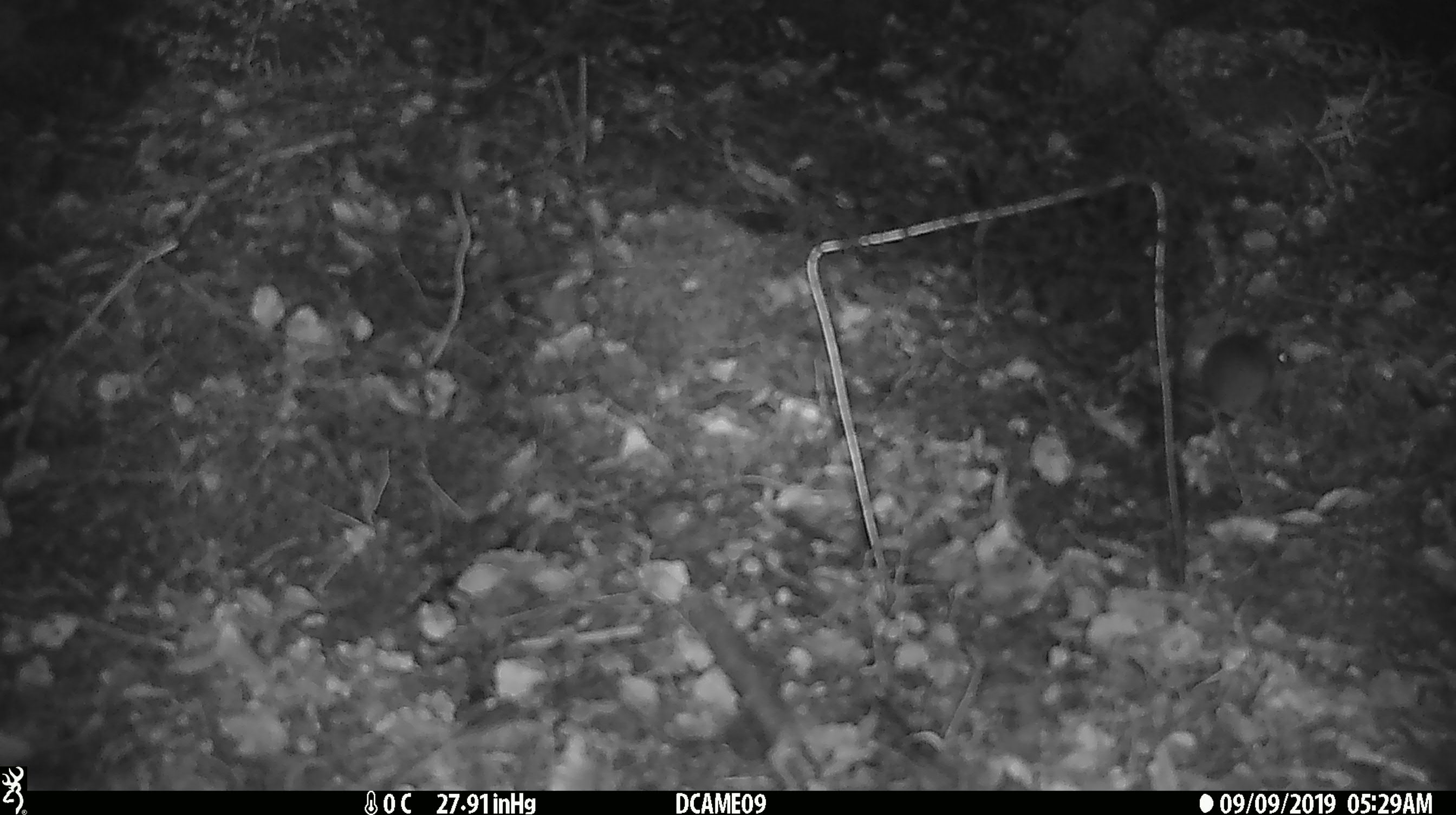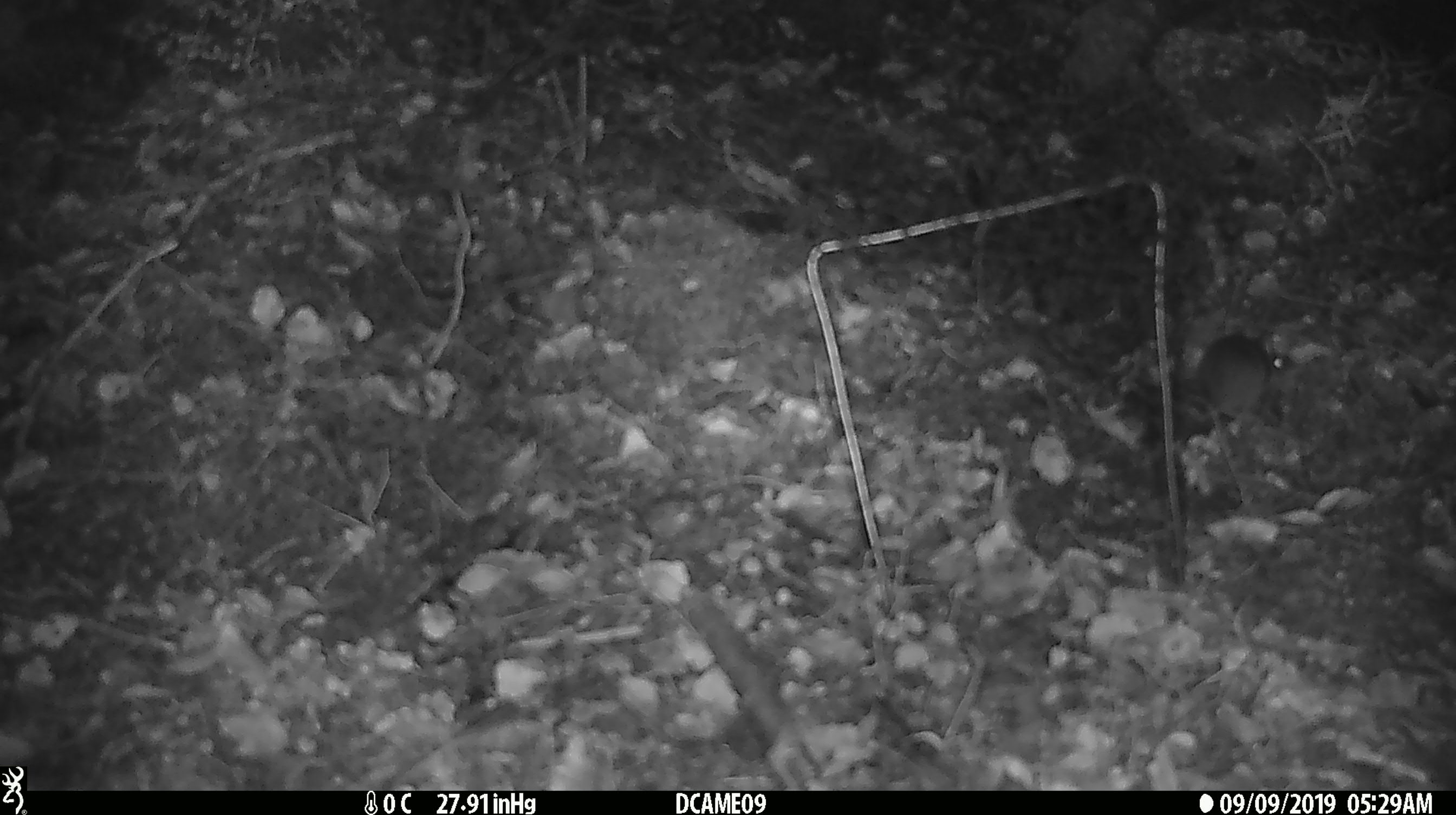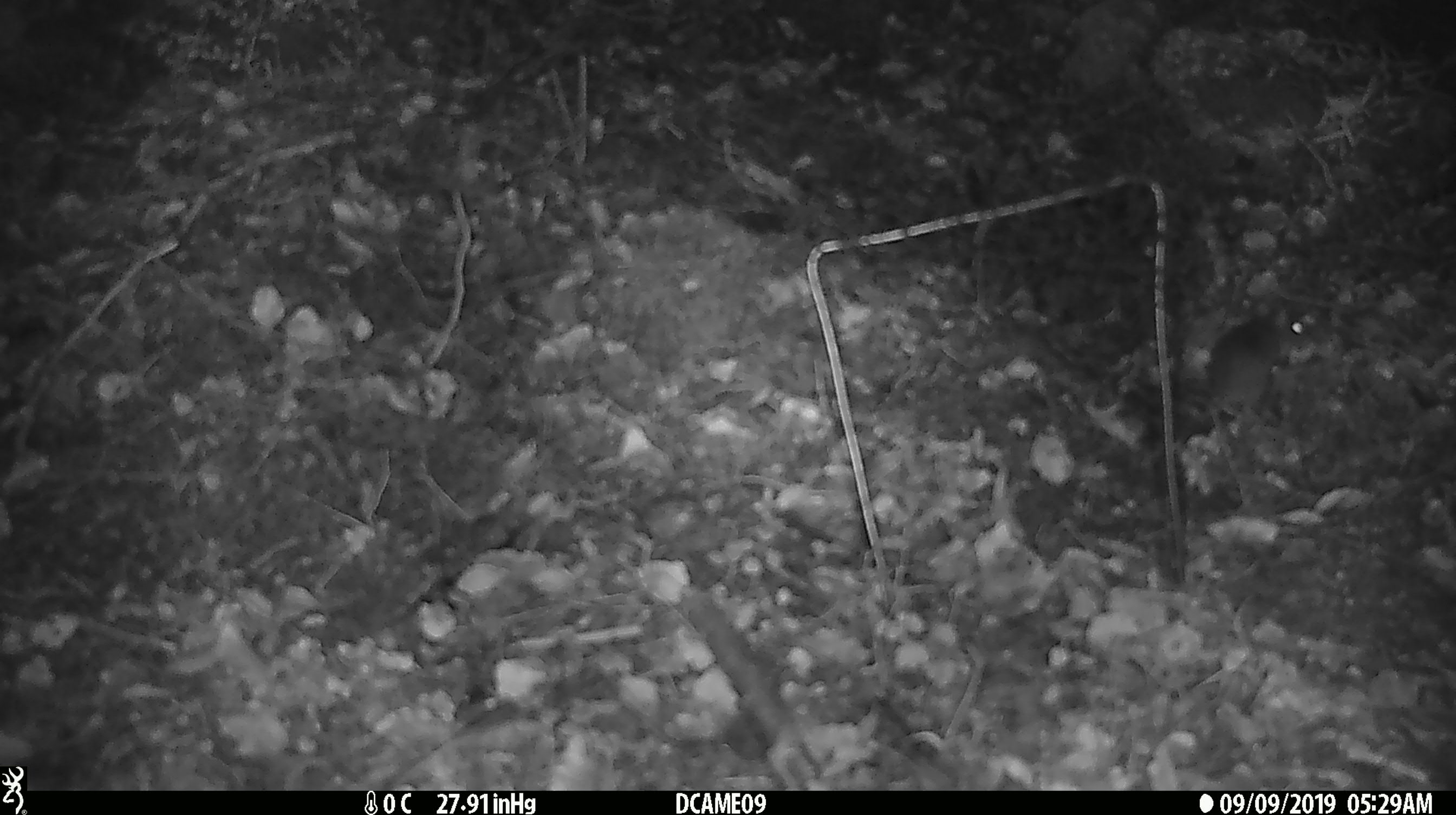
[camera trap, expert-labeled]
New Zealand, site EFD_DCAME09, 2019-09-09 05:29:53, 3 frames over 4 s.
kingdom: Animalia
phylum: Chordata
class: Mammalia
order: Rodentia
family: Muridae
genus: Mus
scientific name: Mus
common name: mouse